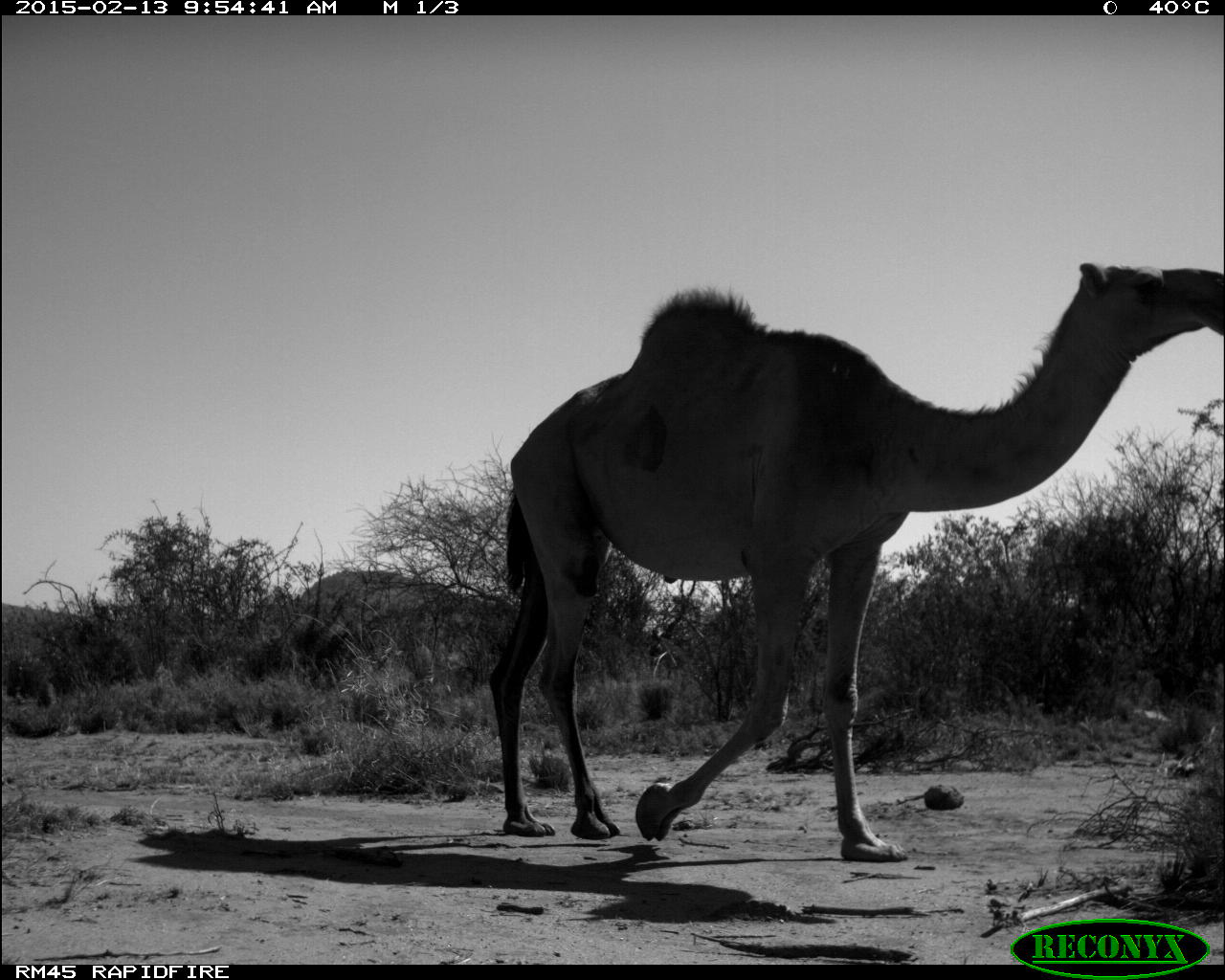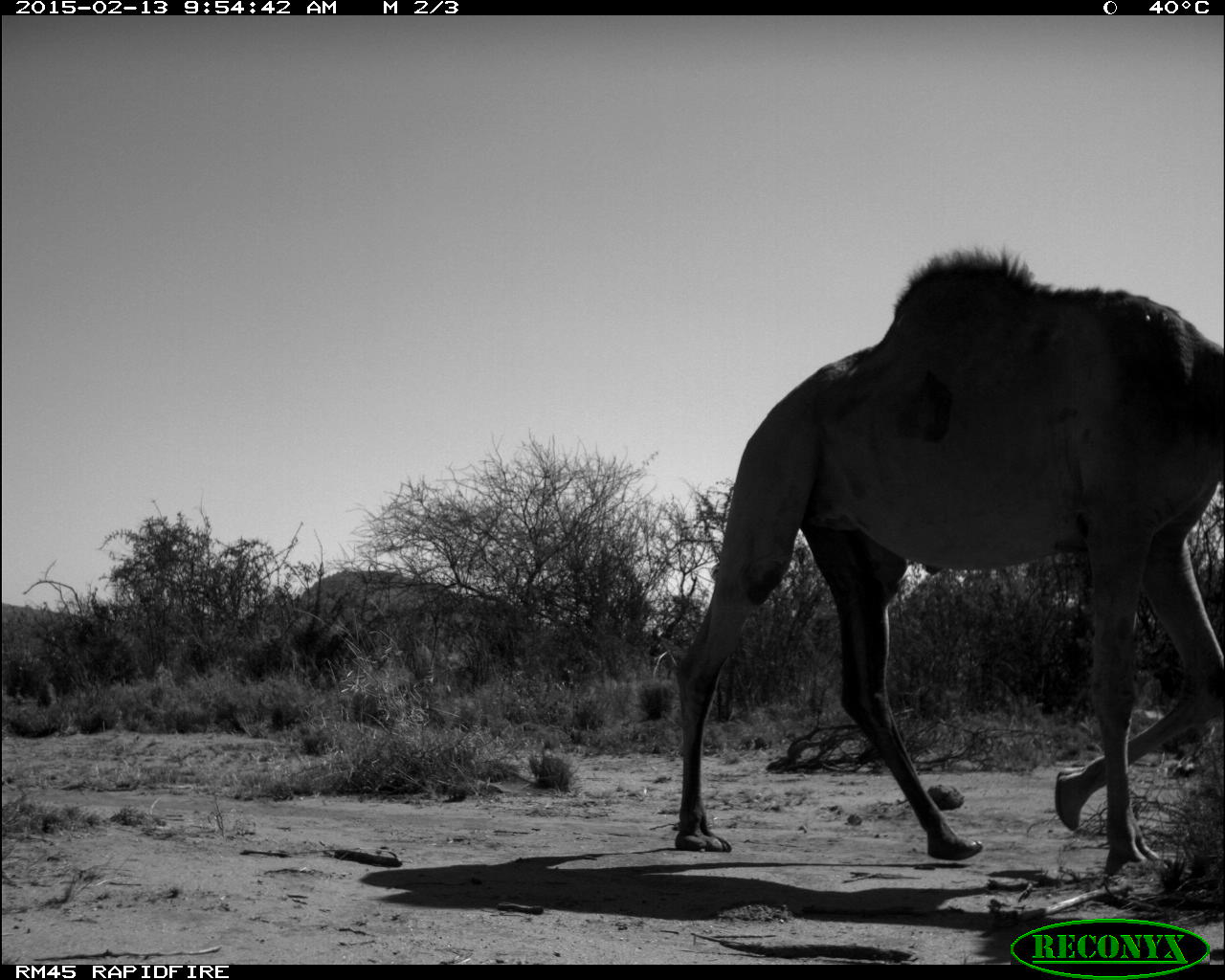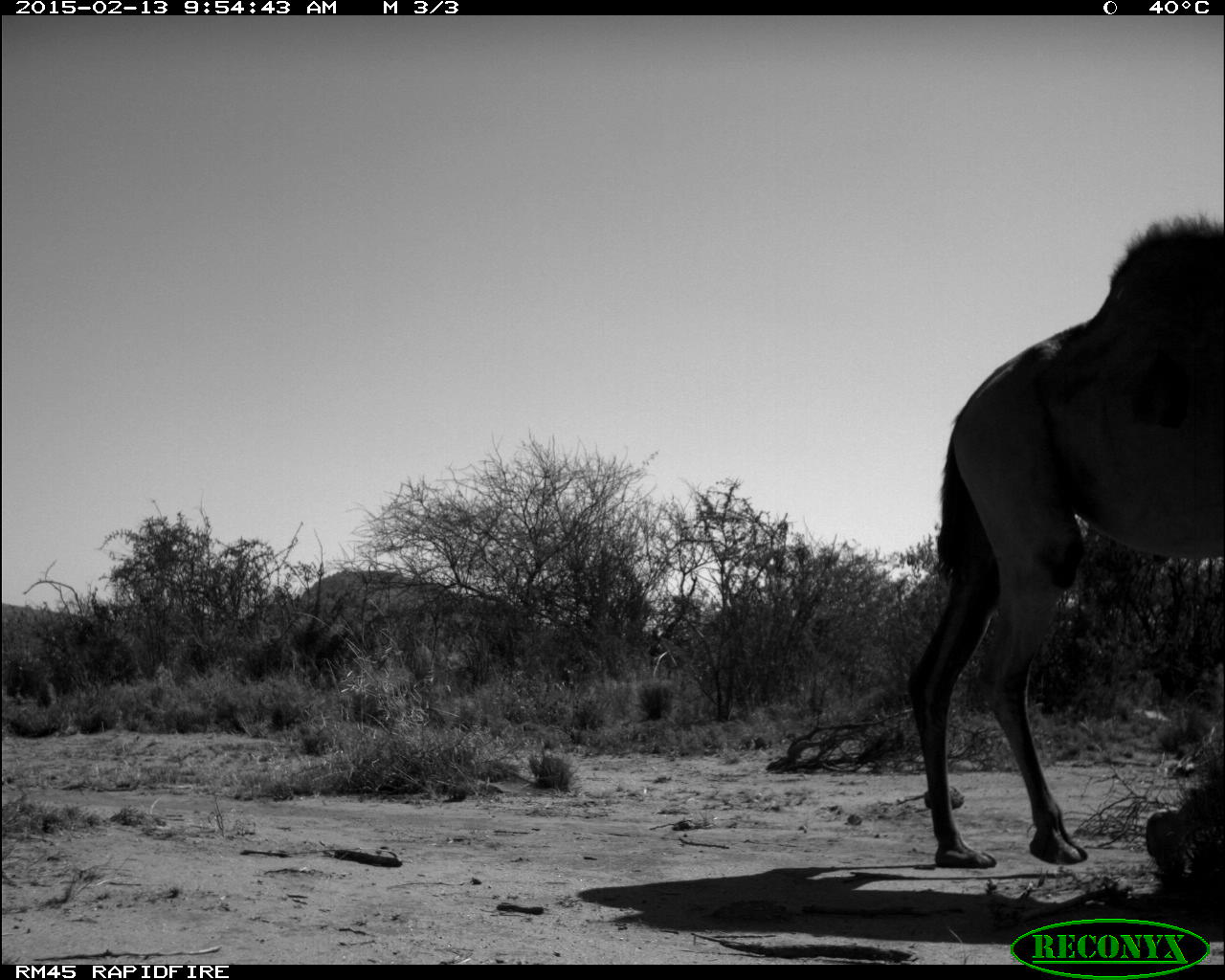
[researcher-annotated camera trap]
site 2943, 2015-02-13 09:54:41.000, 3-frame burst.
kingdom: Animalia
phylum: Chordata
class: Mammalia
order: Artiodactyla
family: Camelidae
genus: Camelus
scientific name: Camelus dromedarius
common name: dromedary camel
Camelus dromedarius (dromedary camel), count 10.